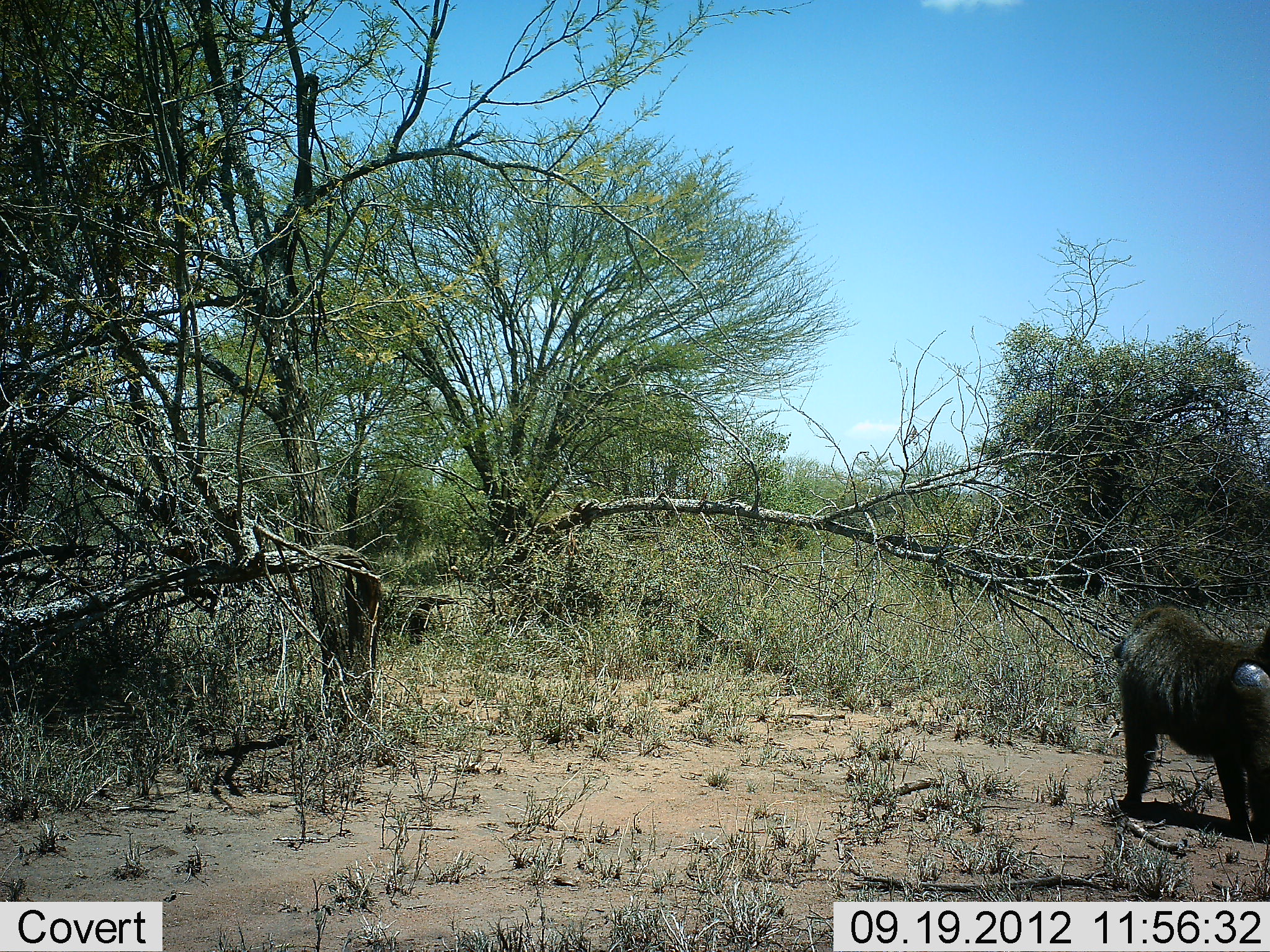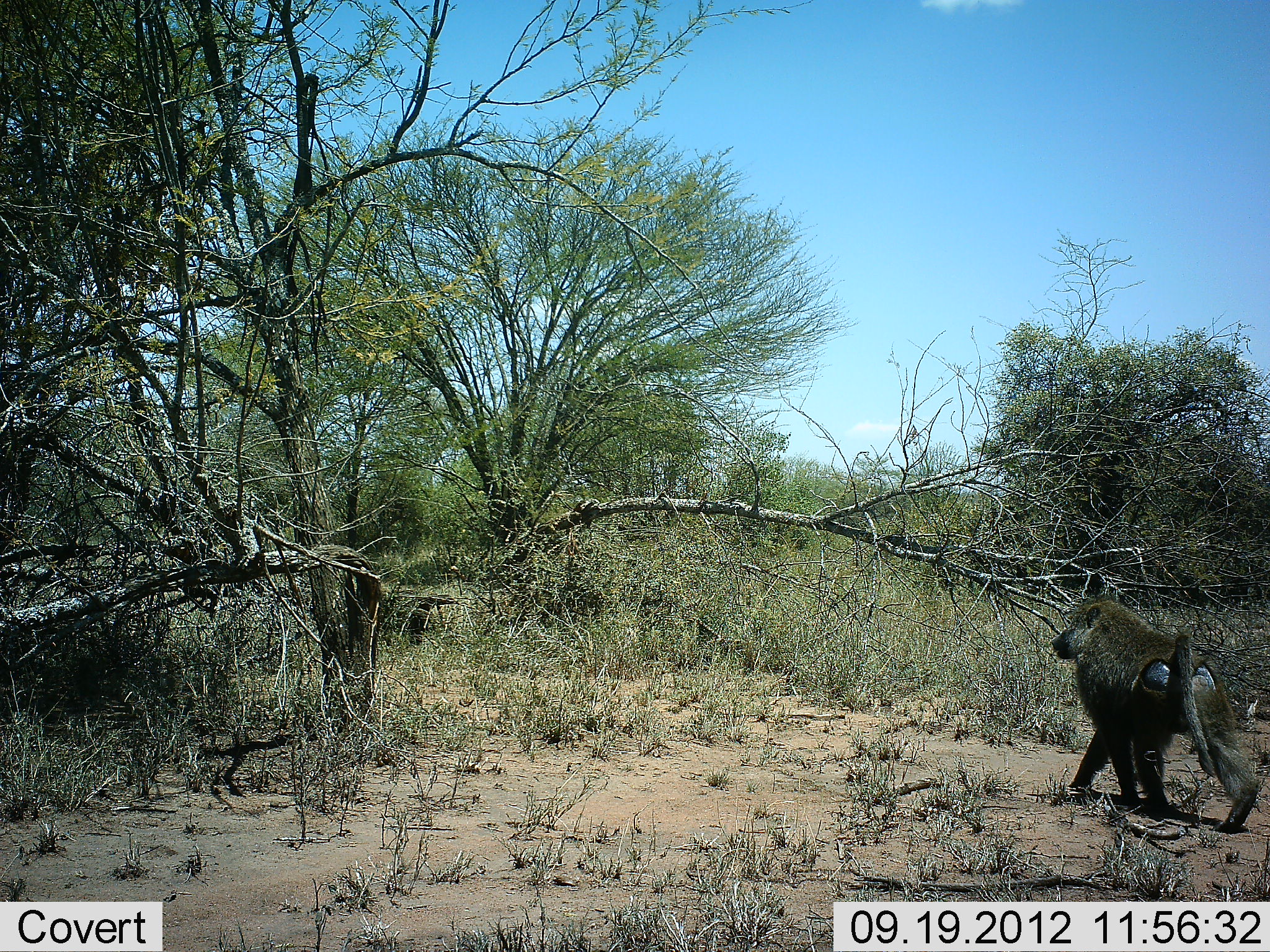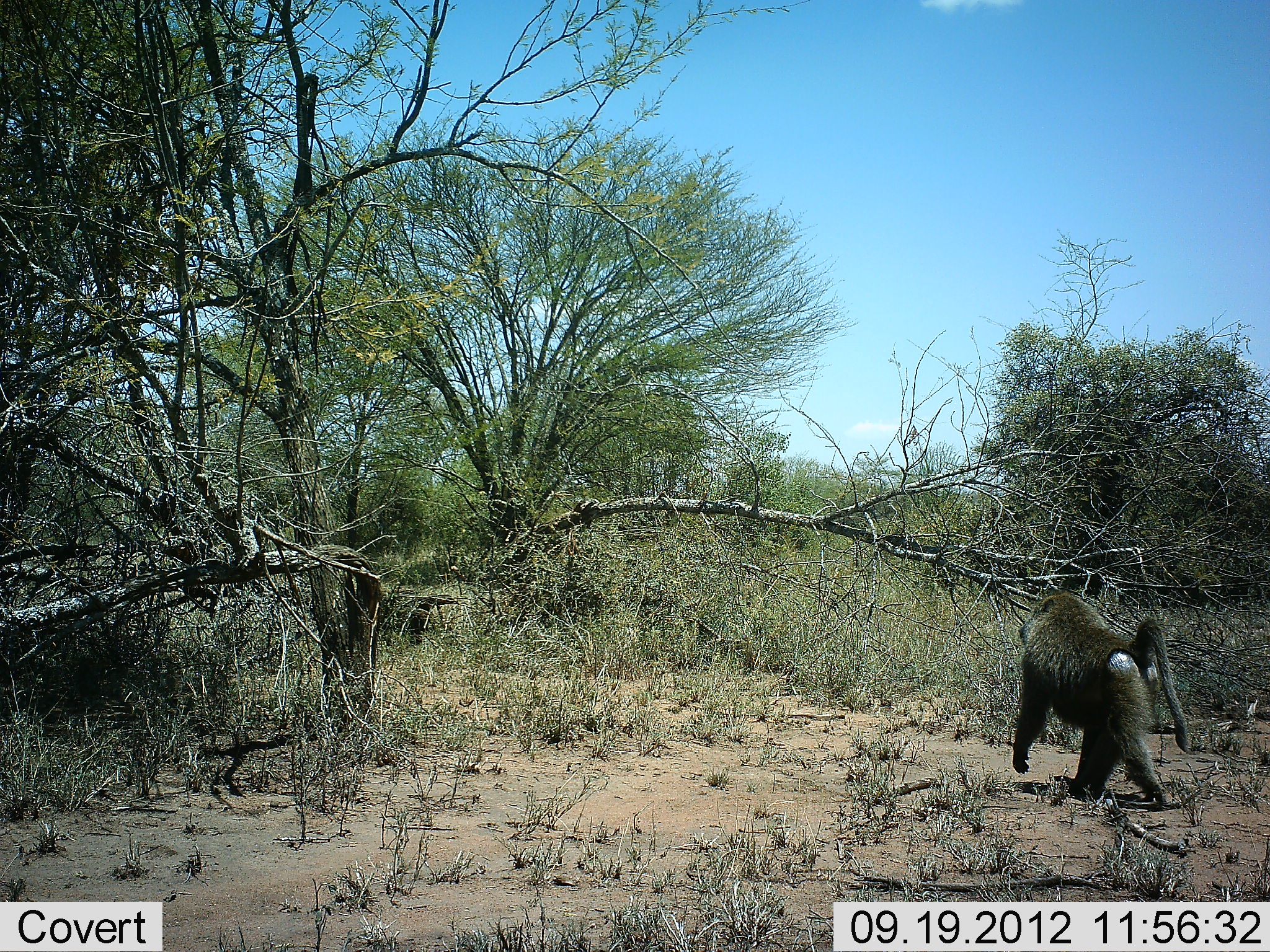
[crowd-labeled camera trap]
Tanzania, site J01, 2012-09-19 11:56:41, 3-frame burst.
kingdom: Animalia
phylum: Chordata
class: Mammalia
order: Primates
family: Cercopithecidae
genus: Papio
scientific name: Papio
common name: baboon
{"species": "baboon (Papio)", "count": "1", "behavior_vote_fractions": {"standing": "30%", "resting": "0%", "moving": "70%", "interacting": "0%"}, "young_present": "0%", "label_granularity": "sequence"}